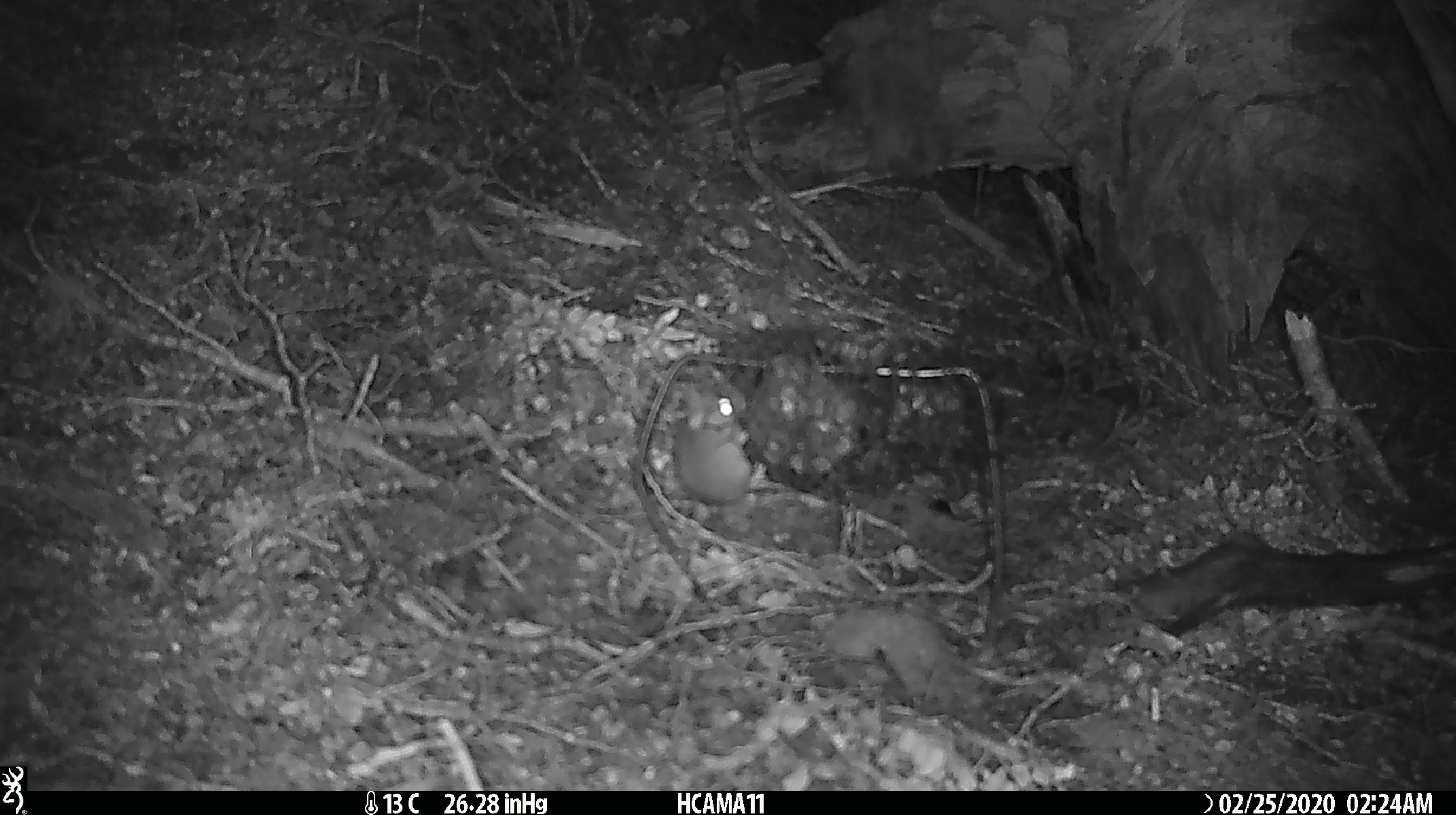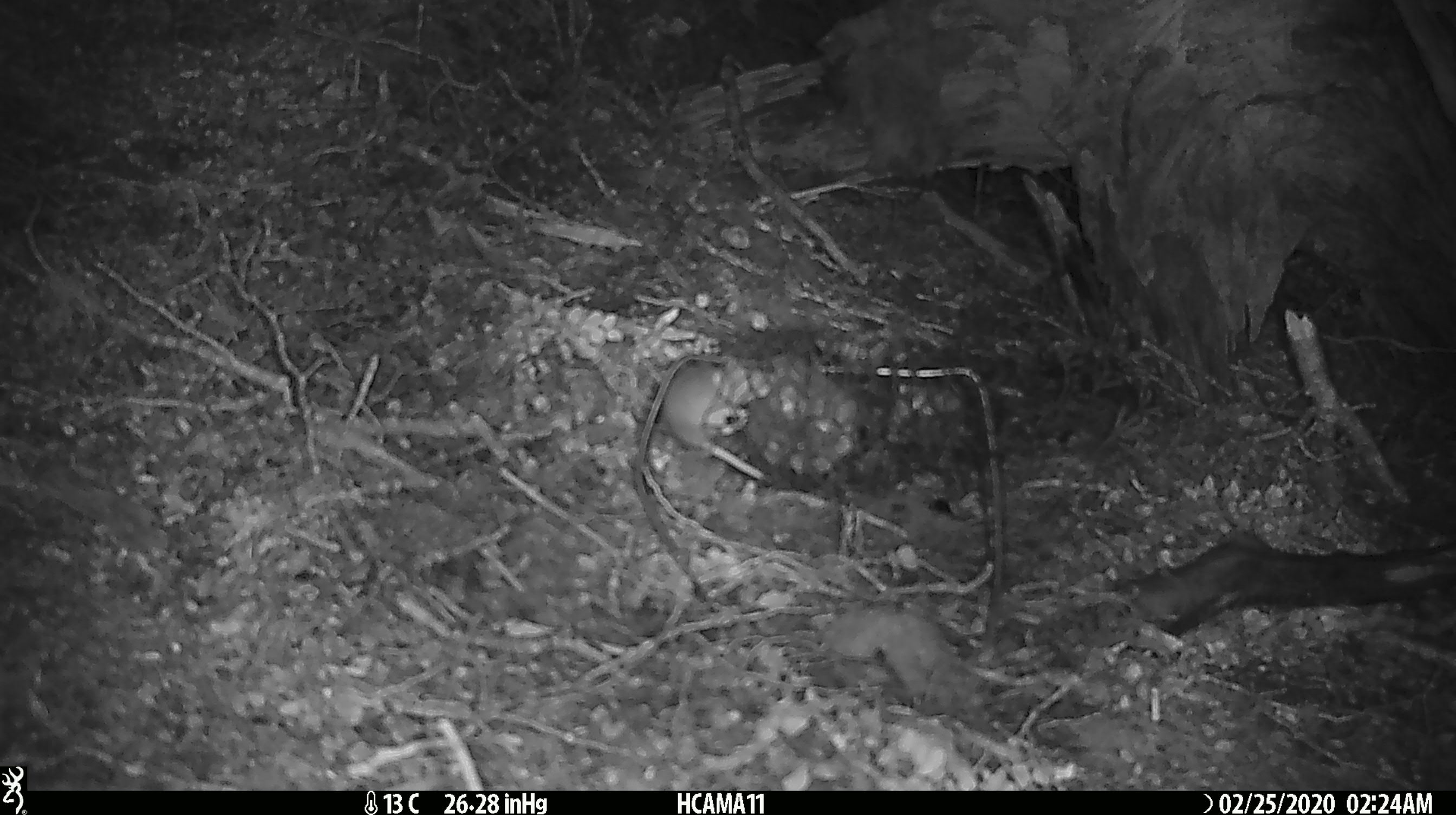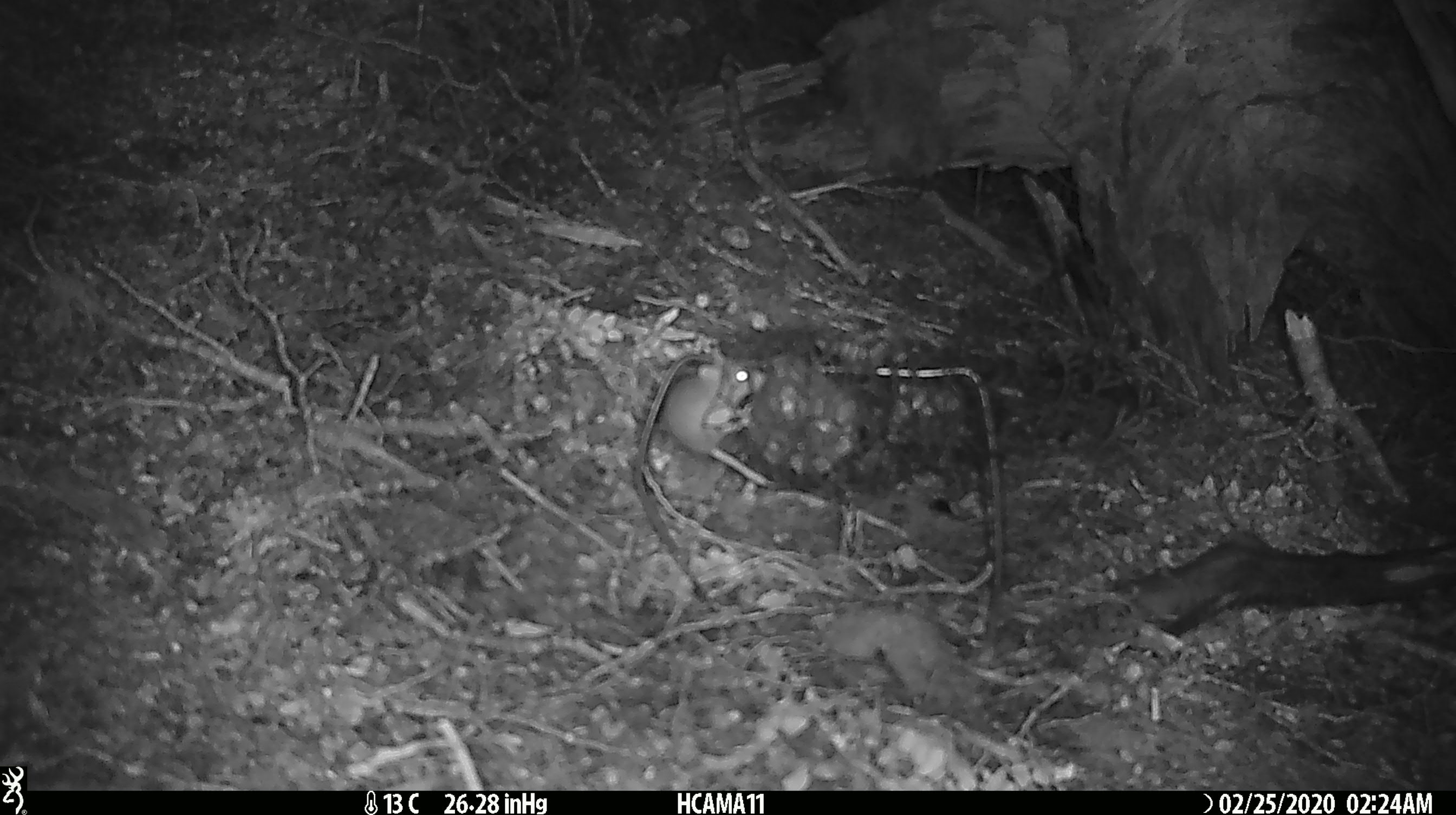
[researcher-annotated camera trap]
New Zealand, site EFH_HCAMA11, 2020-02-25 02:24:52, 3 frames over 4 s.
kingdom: Animalia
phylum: Chordata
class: Mammalia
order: Rodentia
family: Muridae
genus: Mus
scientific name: Mus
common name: mouse